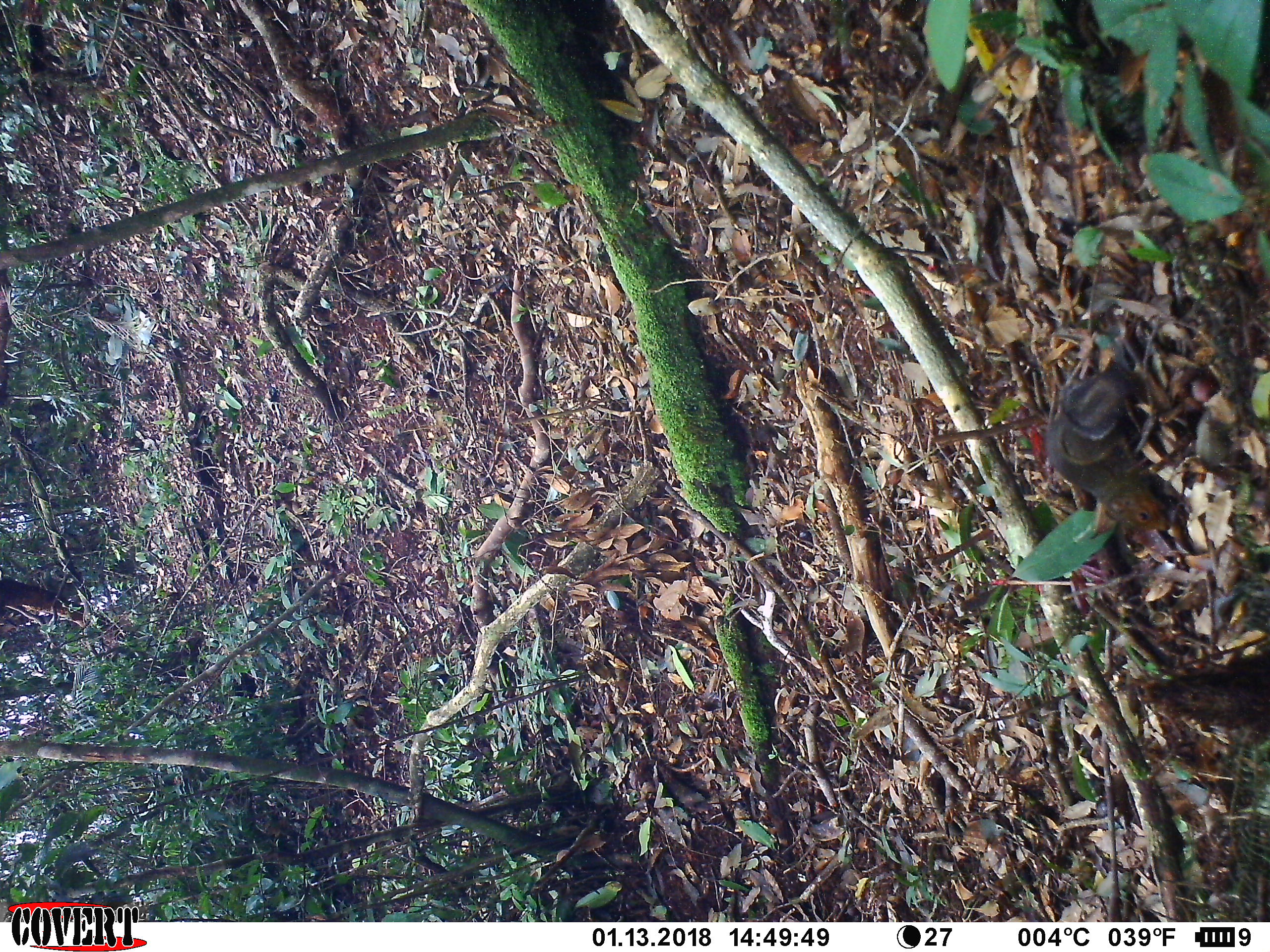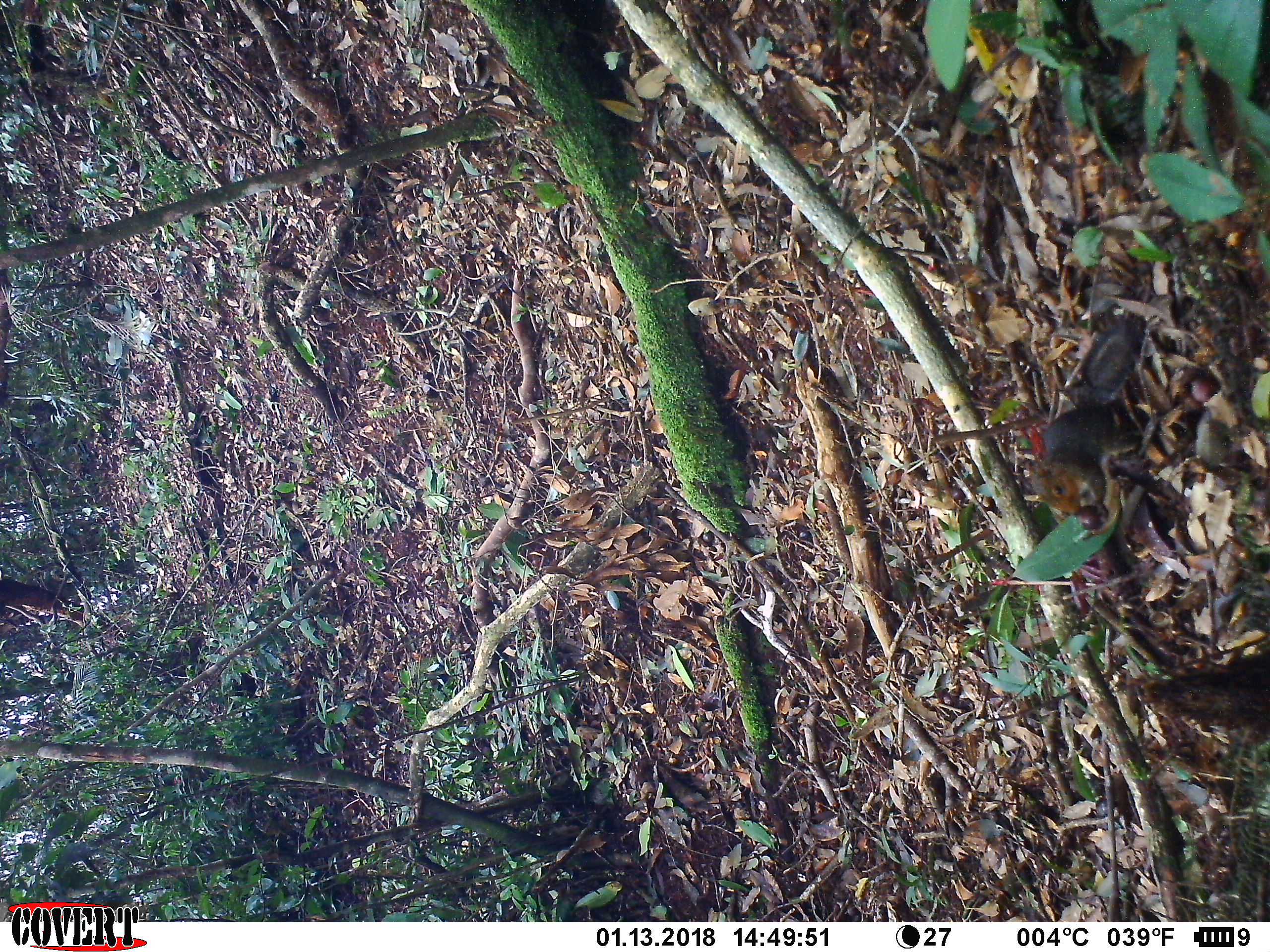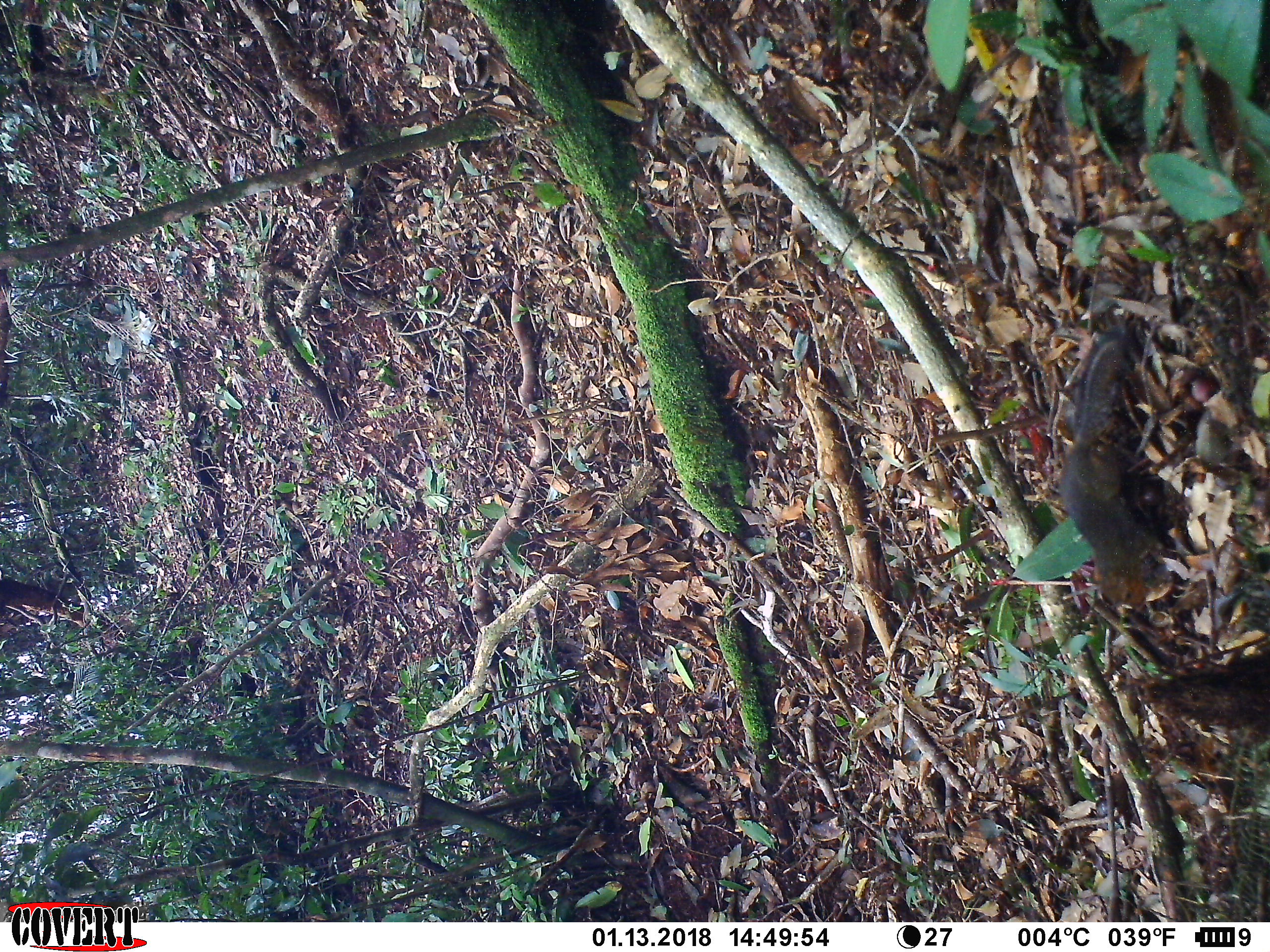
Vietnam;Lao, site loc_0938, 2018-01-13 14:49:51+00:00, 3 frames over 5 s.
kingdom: Animalia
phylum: Chordata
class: Mammalia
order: Rodentia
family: Sciuridae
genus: Dremomys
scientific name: Dremomys rufigenis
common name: red-cheeked squirrel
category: red cheeked squirrel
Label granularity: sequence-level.